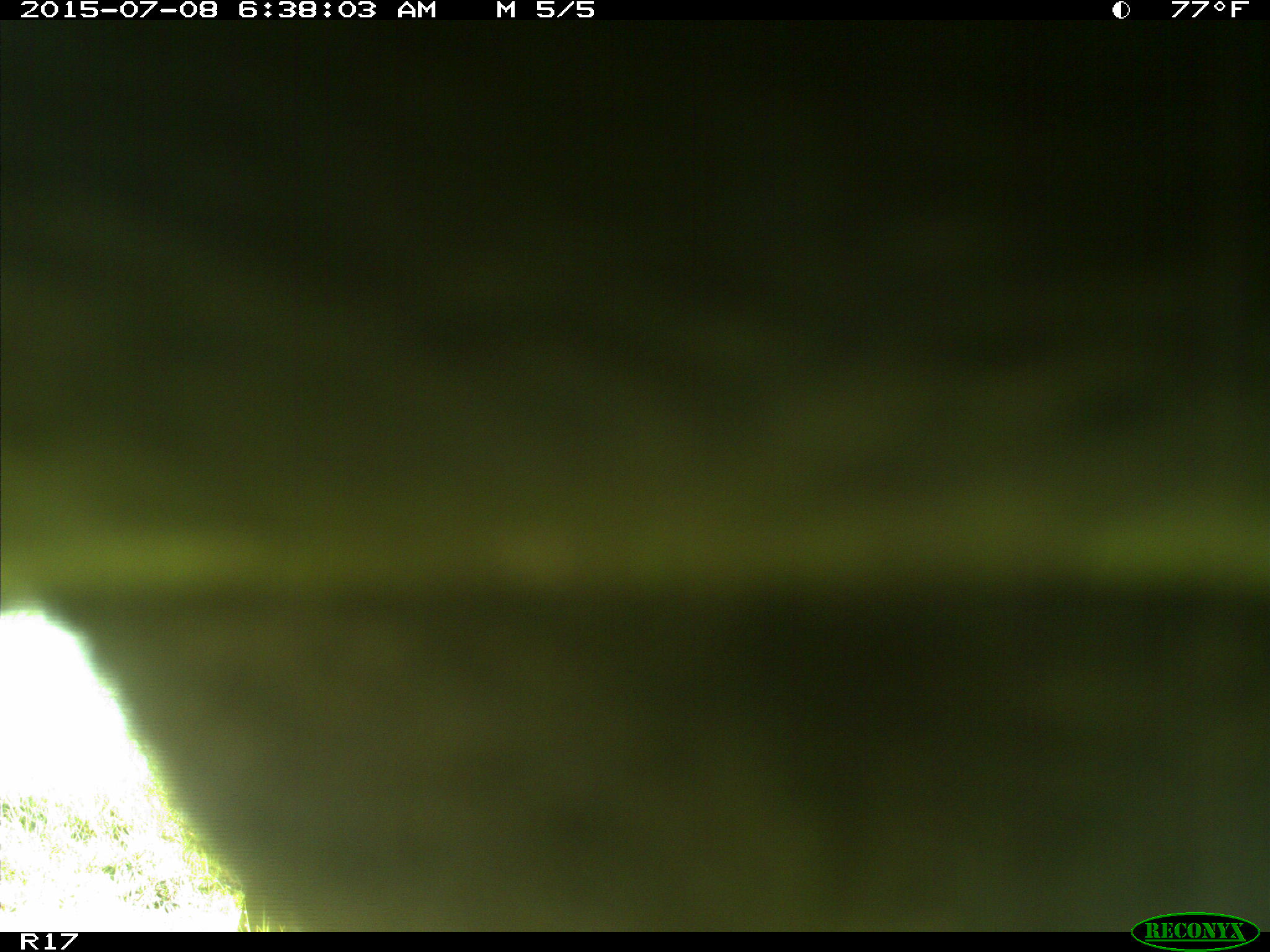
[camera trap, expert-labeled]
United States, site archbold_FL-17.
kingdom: Animalia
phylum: Chordata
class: Mammalia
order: Artiodactyla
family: Bovidae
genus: Bos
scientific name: Bos taurus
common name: domestic cow